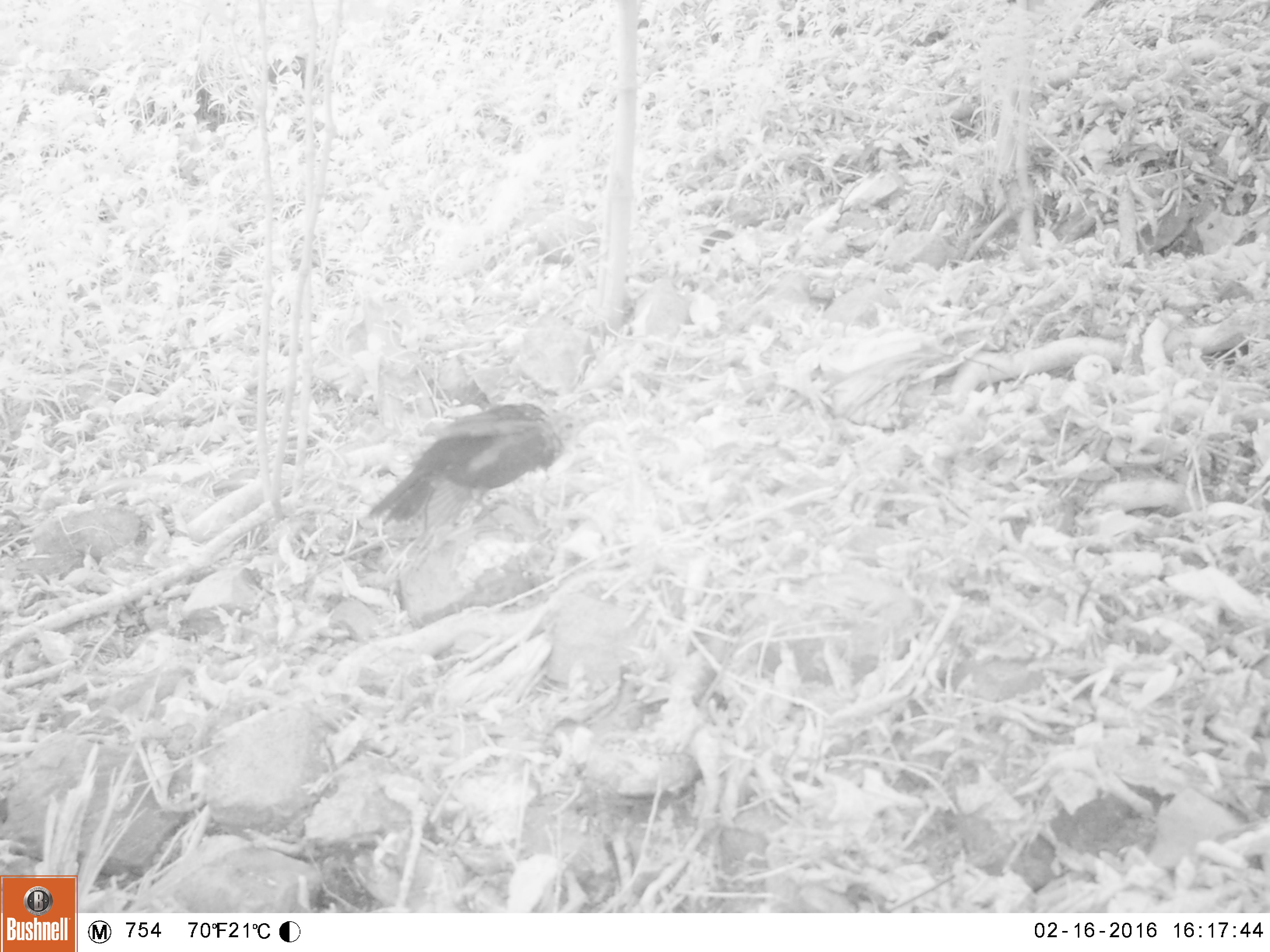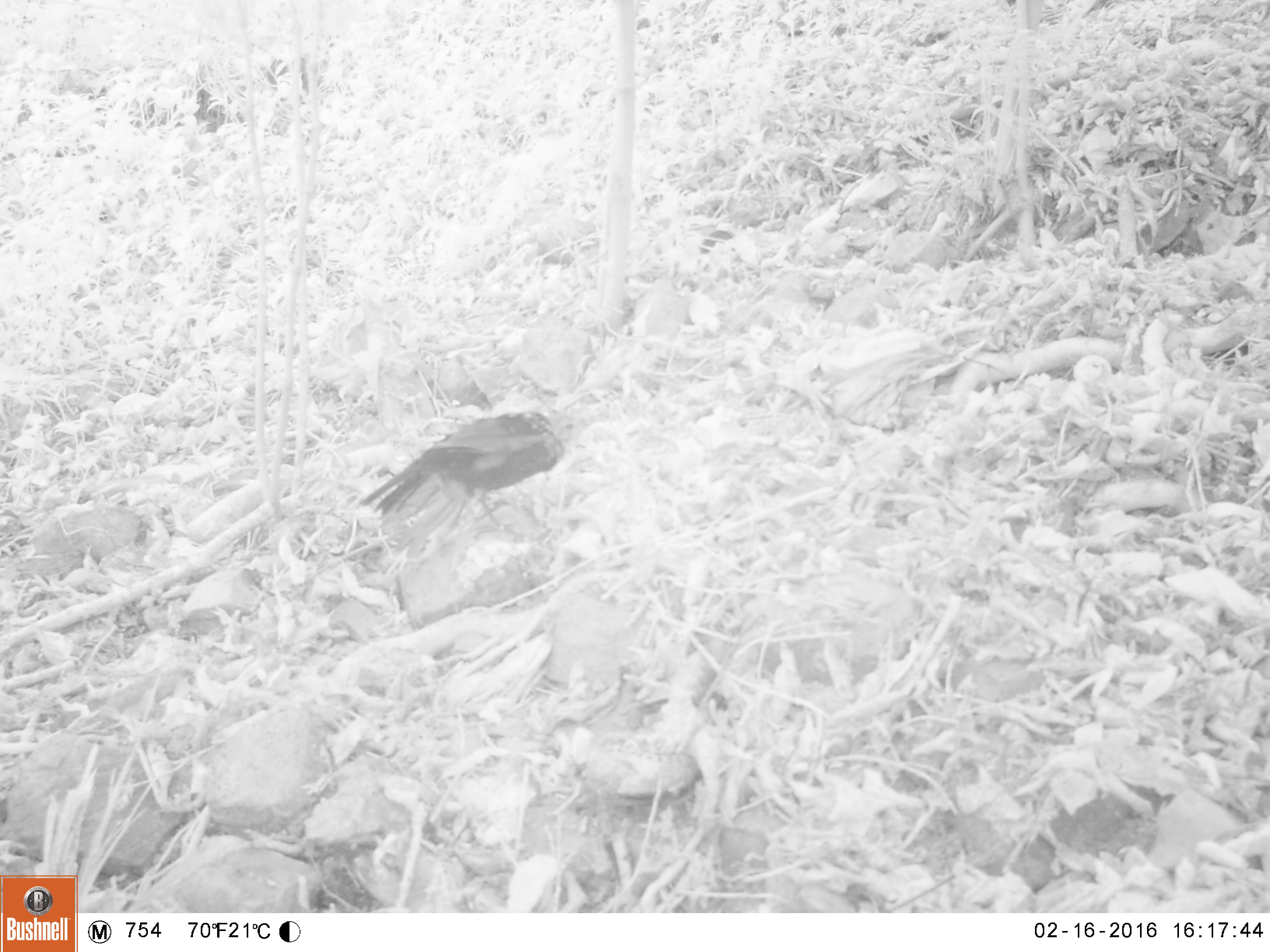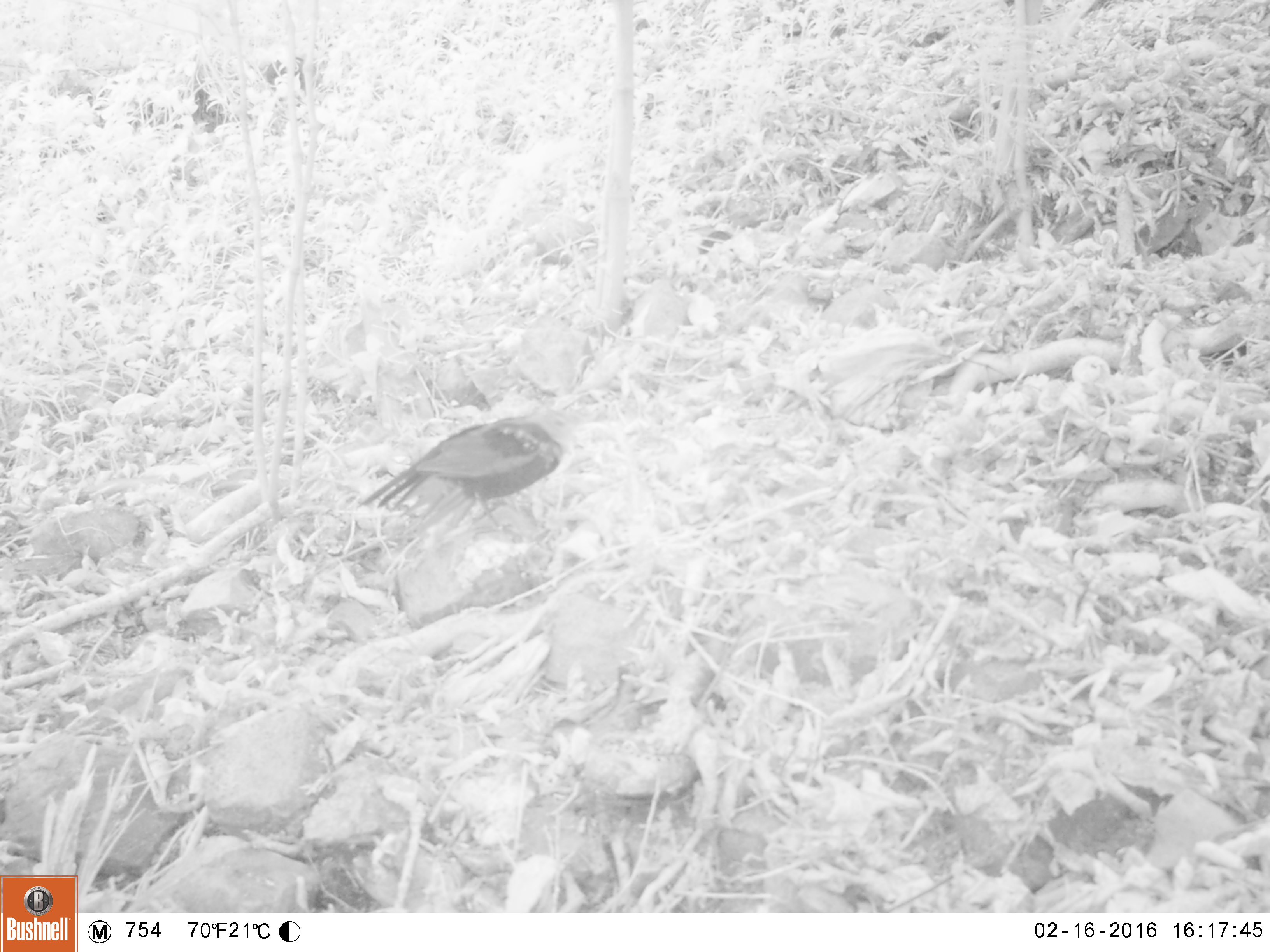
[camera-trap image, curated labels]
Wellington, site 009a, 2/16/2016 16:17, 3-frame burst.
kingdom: Animalia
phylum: Chordata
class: Aves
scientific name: Aves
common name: bird